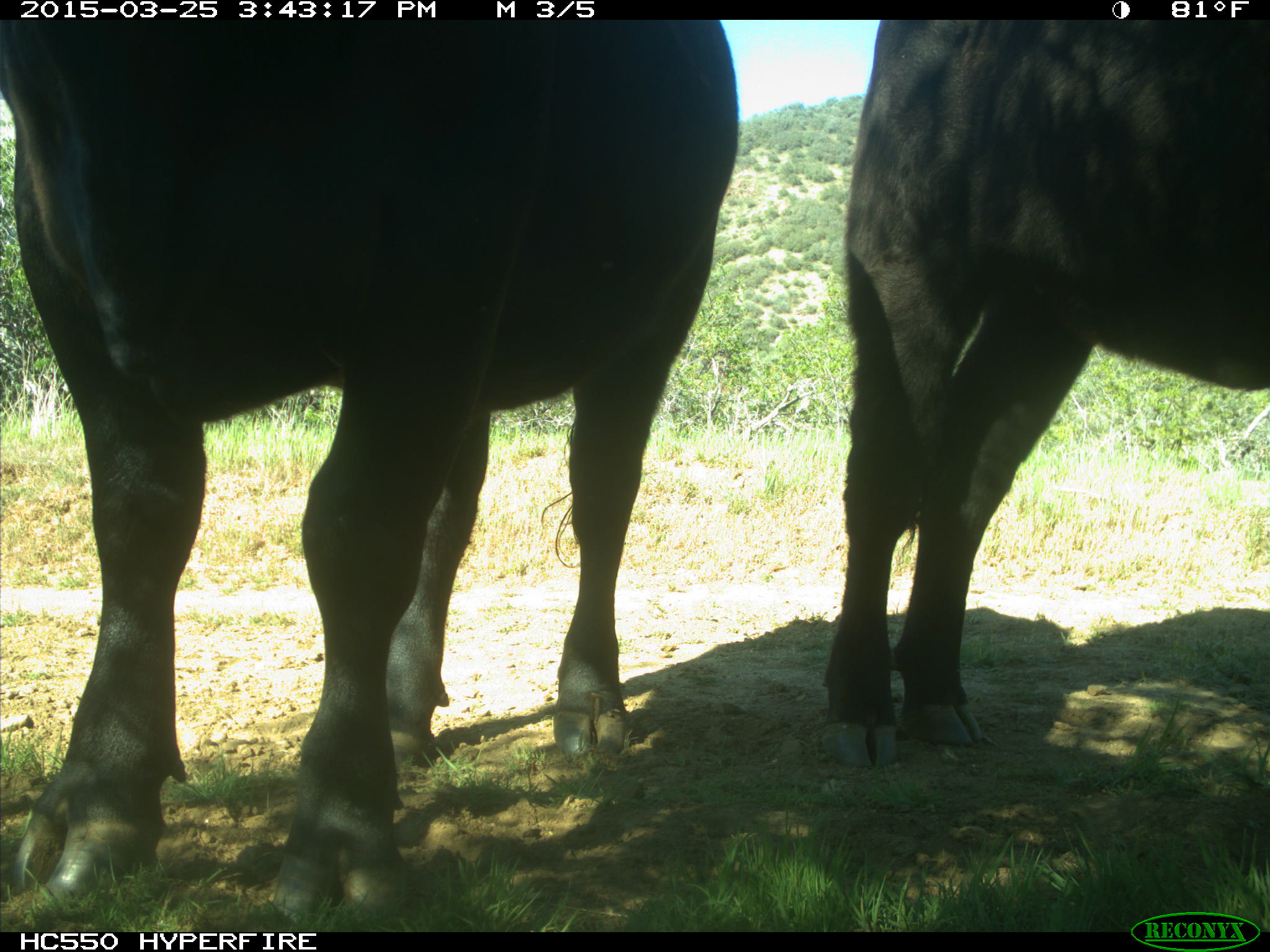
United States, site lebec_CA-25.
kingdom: Animalia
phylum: Chordata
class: Mammalia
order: Artiodactyla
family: Bovidae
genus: Bos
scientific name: Bos taurus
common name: domestic cow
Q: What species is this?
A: Bos taurus (domestic cow).